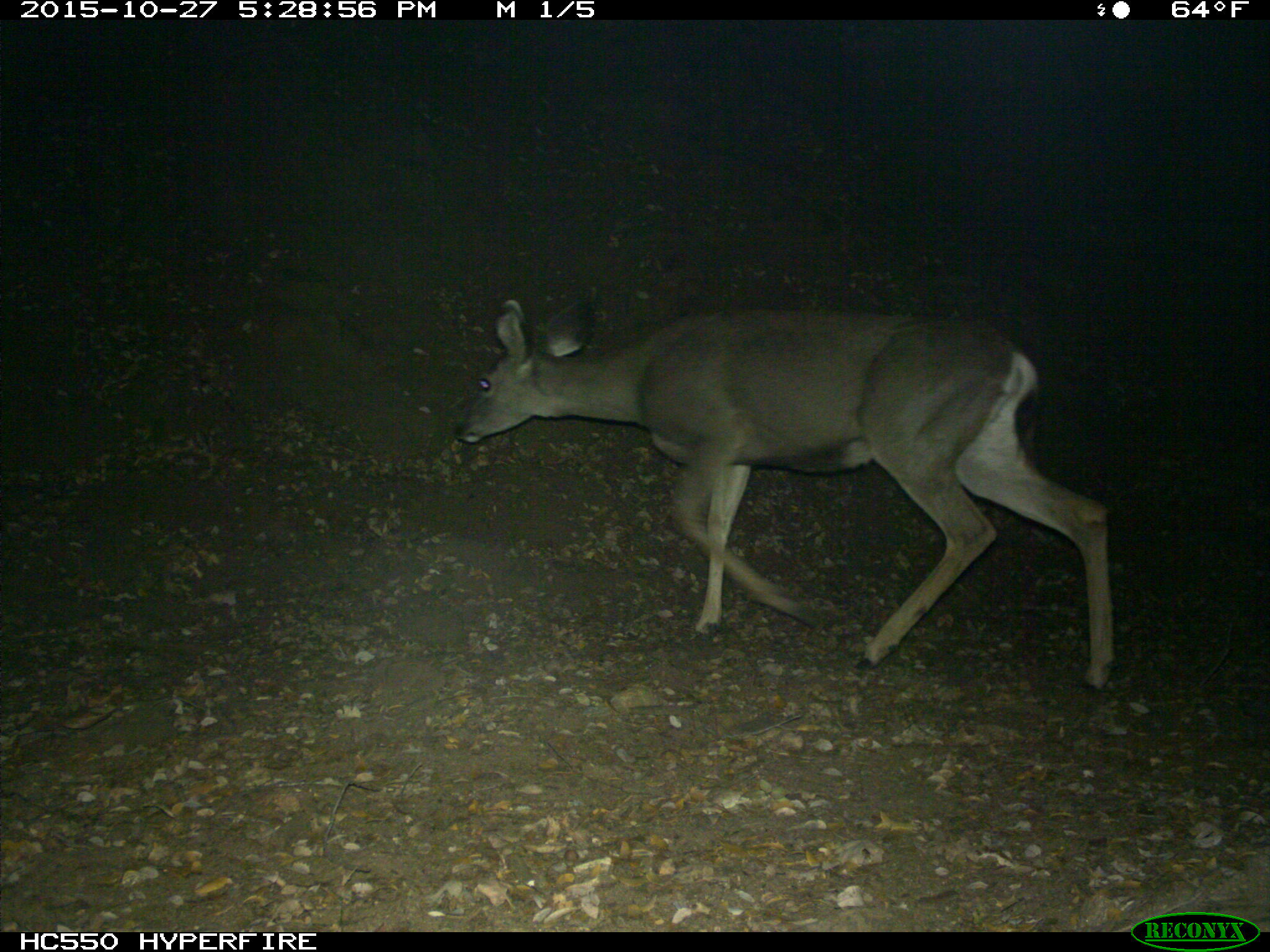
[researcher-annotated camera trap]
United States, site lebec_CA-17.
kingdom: Animalia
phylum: Chordata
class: Mammalia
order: Artiodactyla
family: Cervidae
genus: Odocoileus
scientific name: Odocoileus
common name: deer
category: unidentified deer